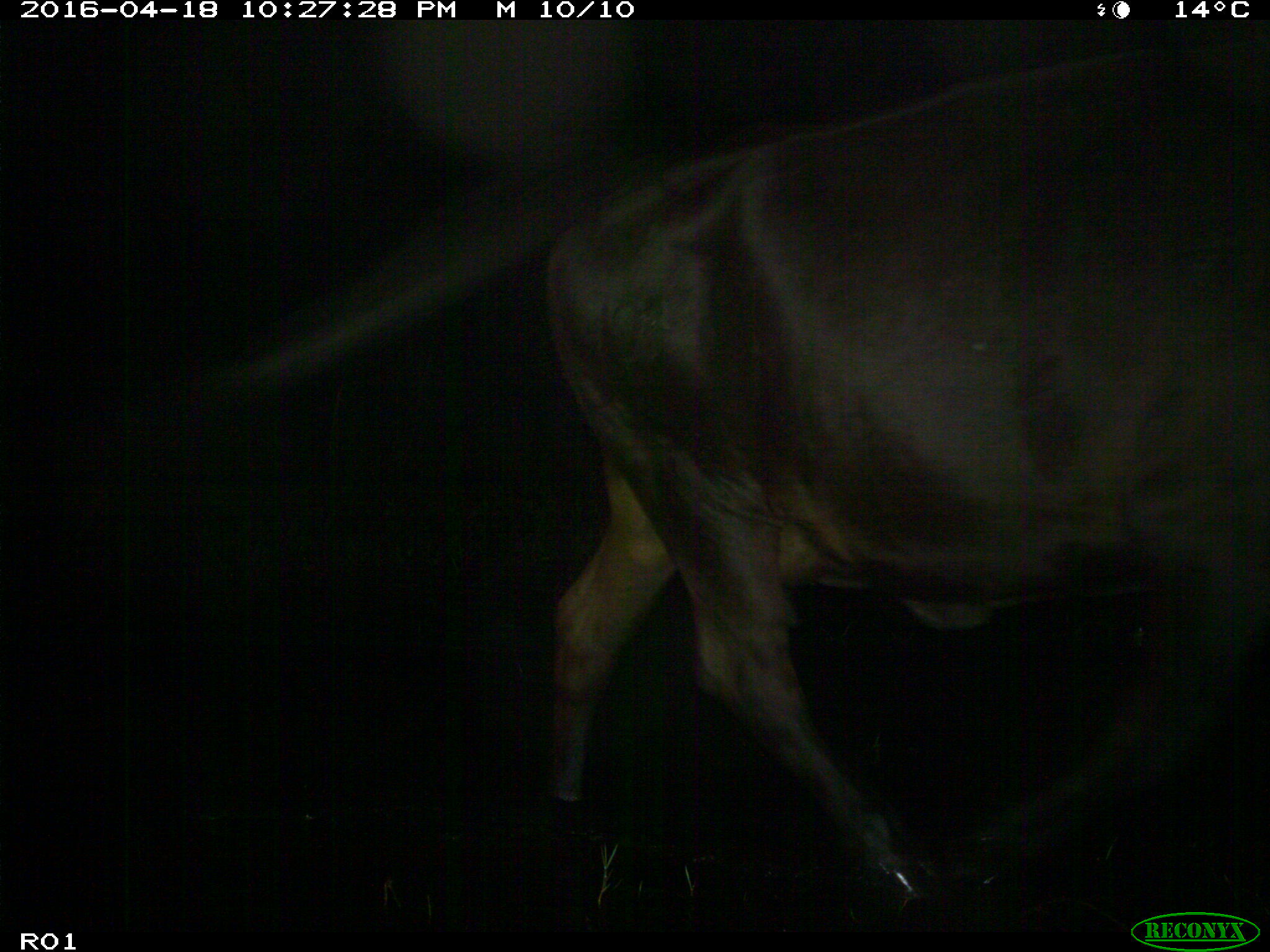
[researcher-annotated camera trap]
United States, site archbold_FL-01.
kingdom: Animalia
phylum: Chordata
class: Mammalia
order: Artiodactyla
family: Bovidae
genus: Bos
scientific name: Bos taurus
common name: domestic cow